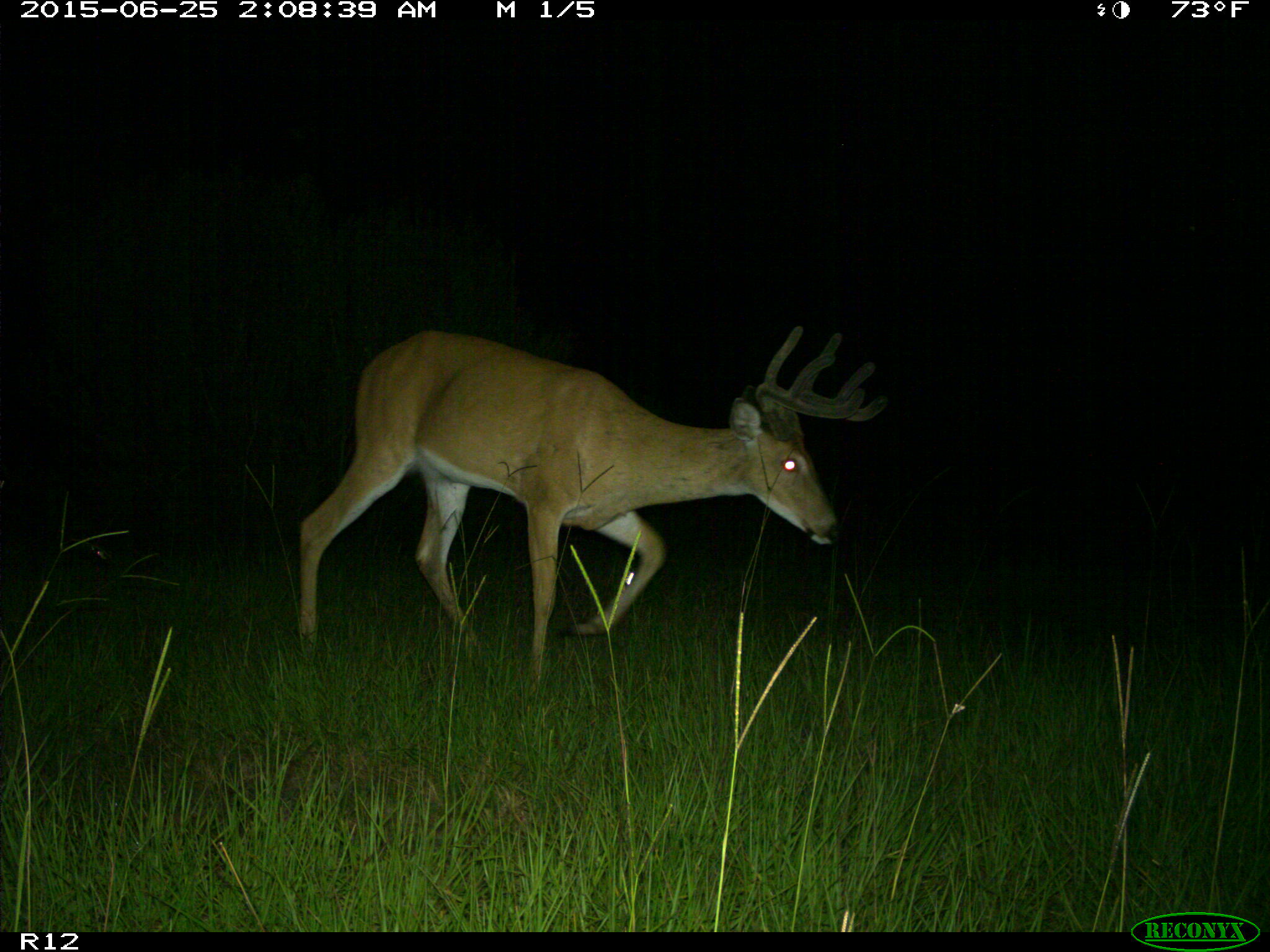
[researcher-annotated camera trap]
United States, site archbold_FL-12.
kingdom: Animalia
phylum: Chordata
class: Mammalia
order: Artiodactyla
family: Cervidae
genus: Odocoileus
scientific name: Odocoileus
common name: deer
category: unidentified deer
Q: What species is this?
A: Unidentified deer (deer) (Odocoileus).